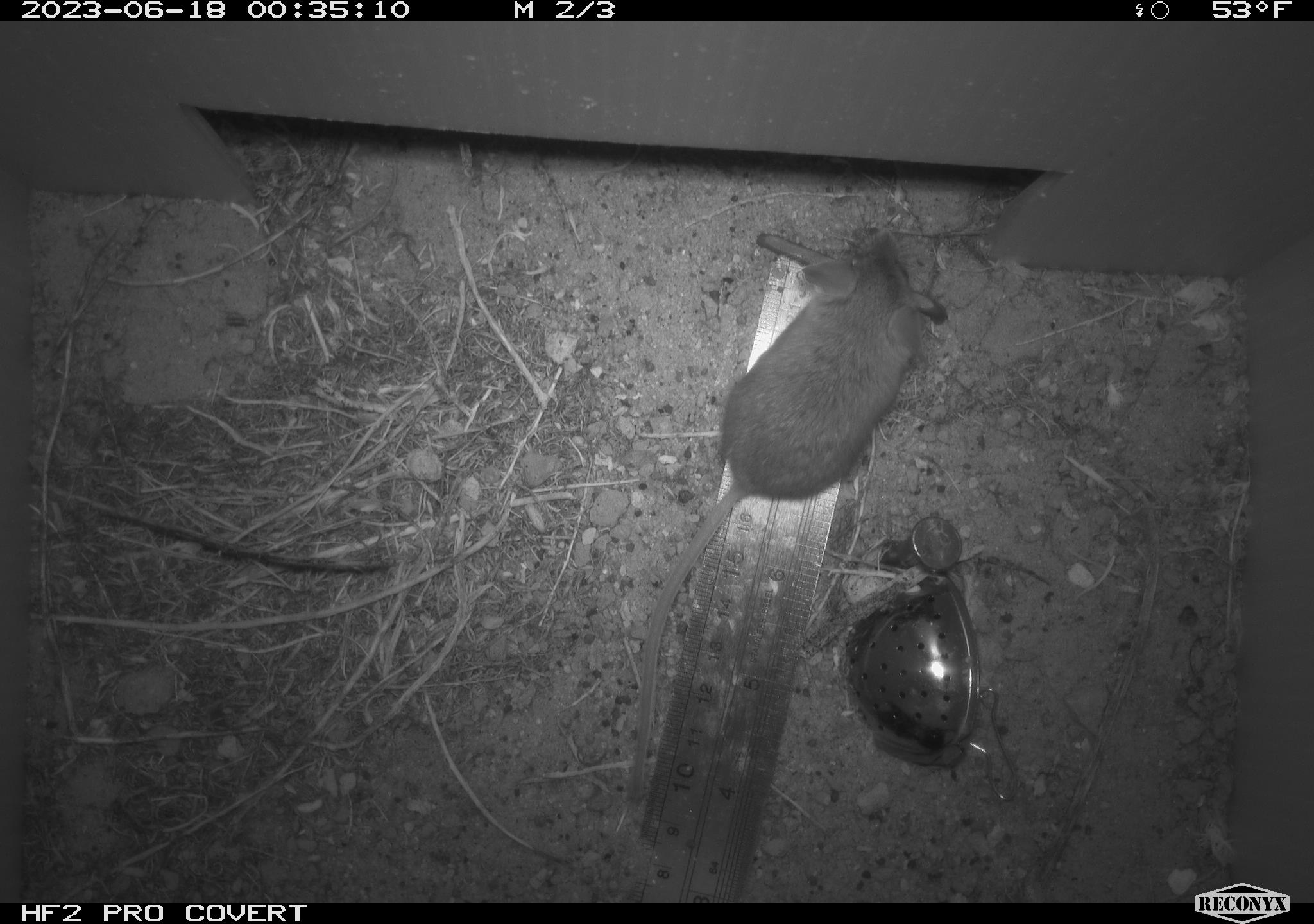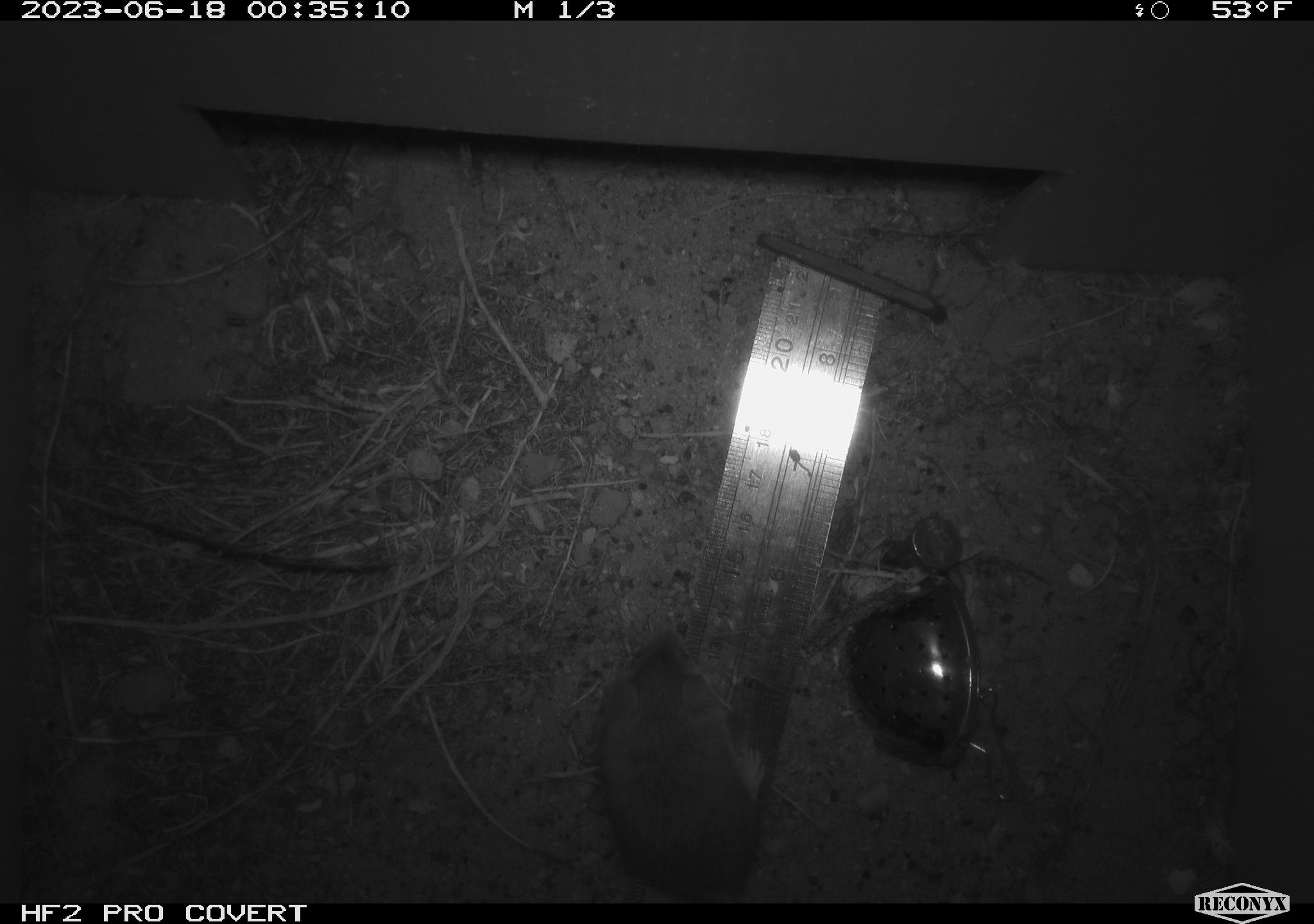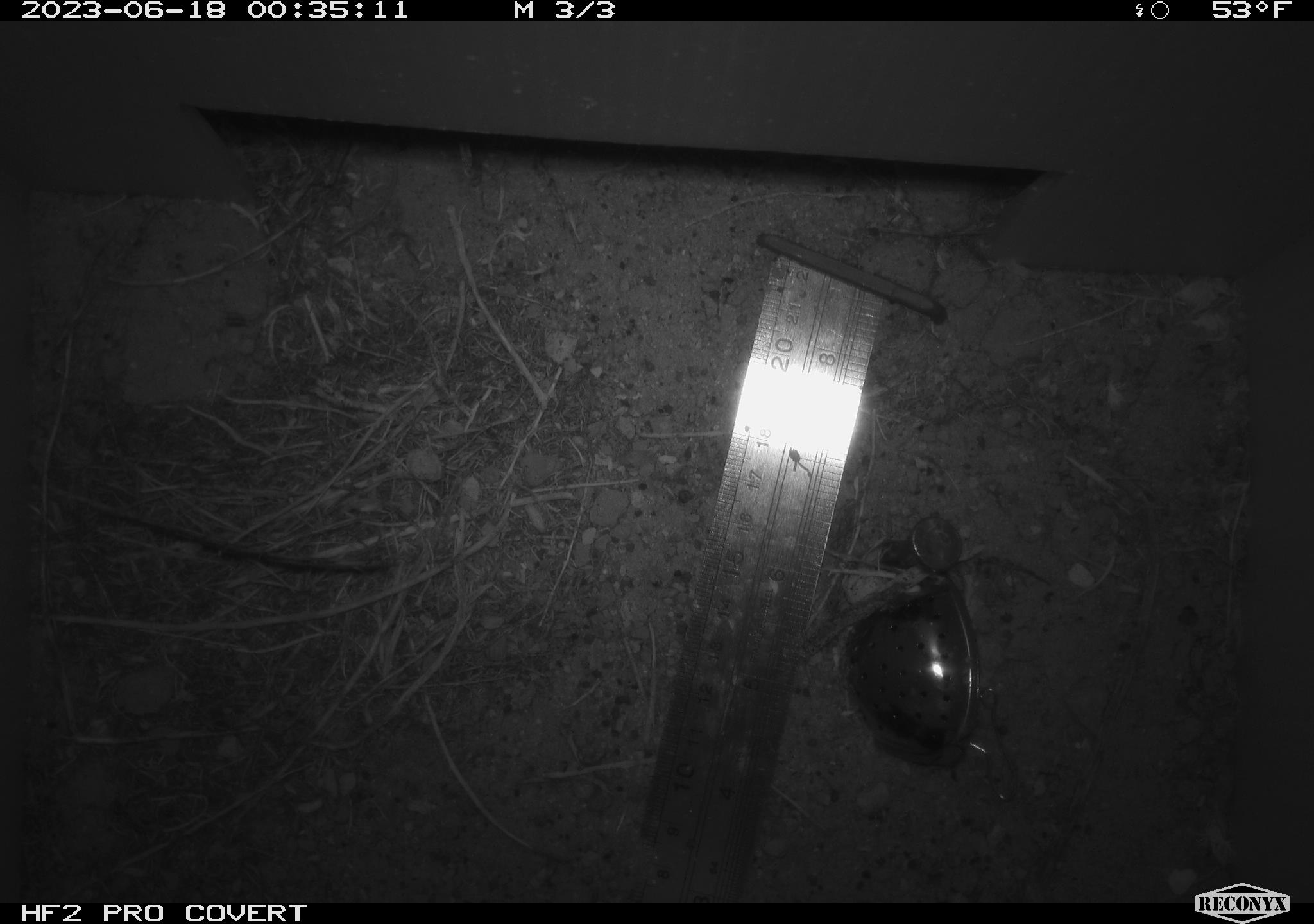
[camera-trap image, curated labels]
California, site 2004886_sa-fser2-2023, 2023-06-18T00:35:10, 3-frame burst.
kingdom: Animalia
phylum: Chordata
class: Mammalia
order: Rodentia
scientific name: Rodentia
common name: mouse species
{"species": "mouse species (Rodentia)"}